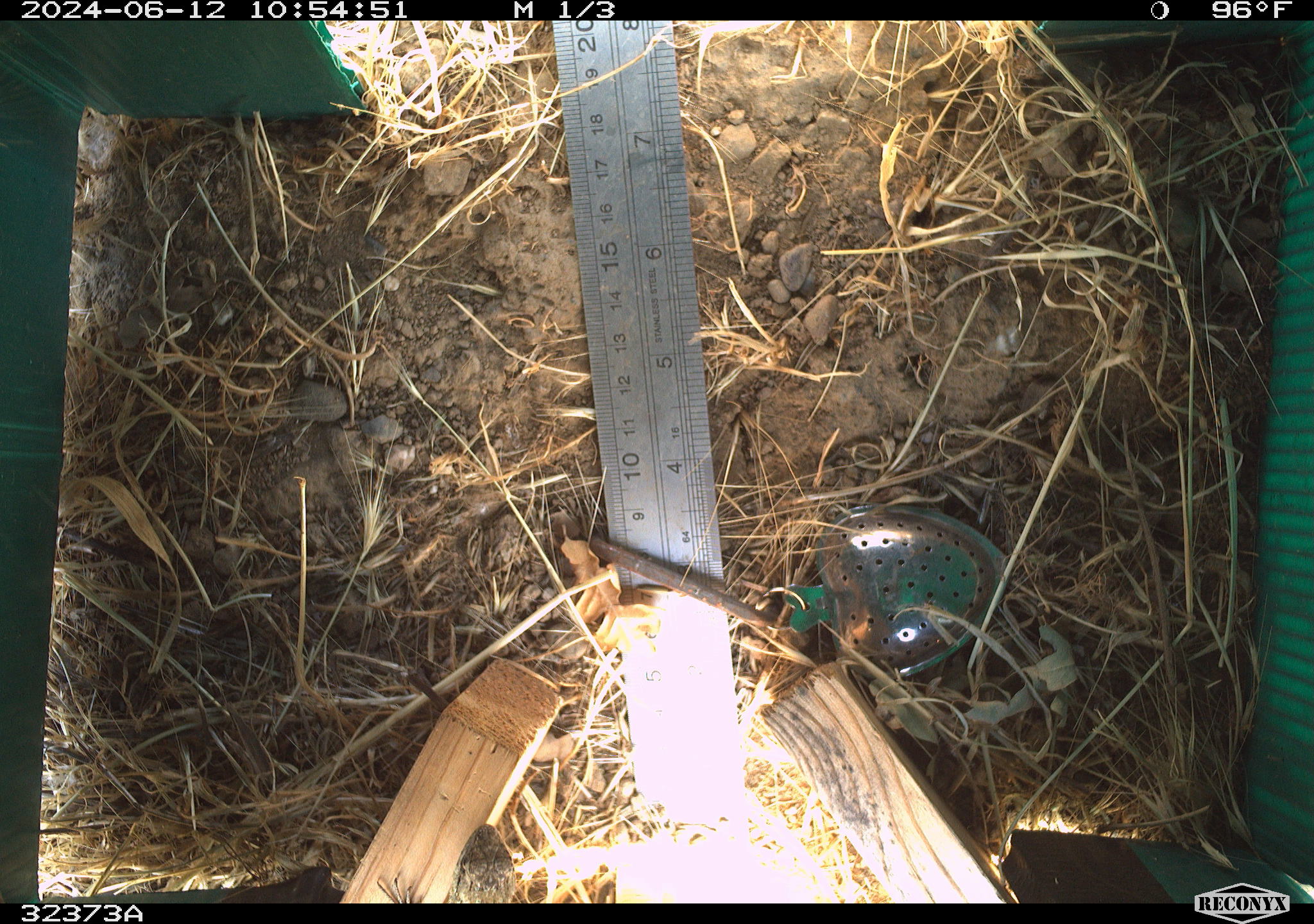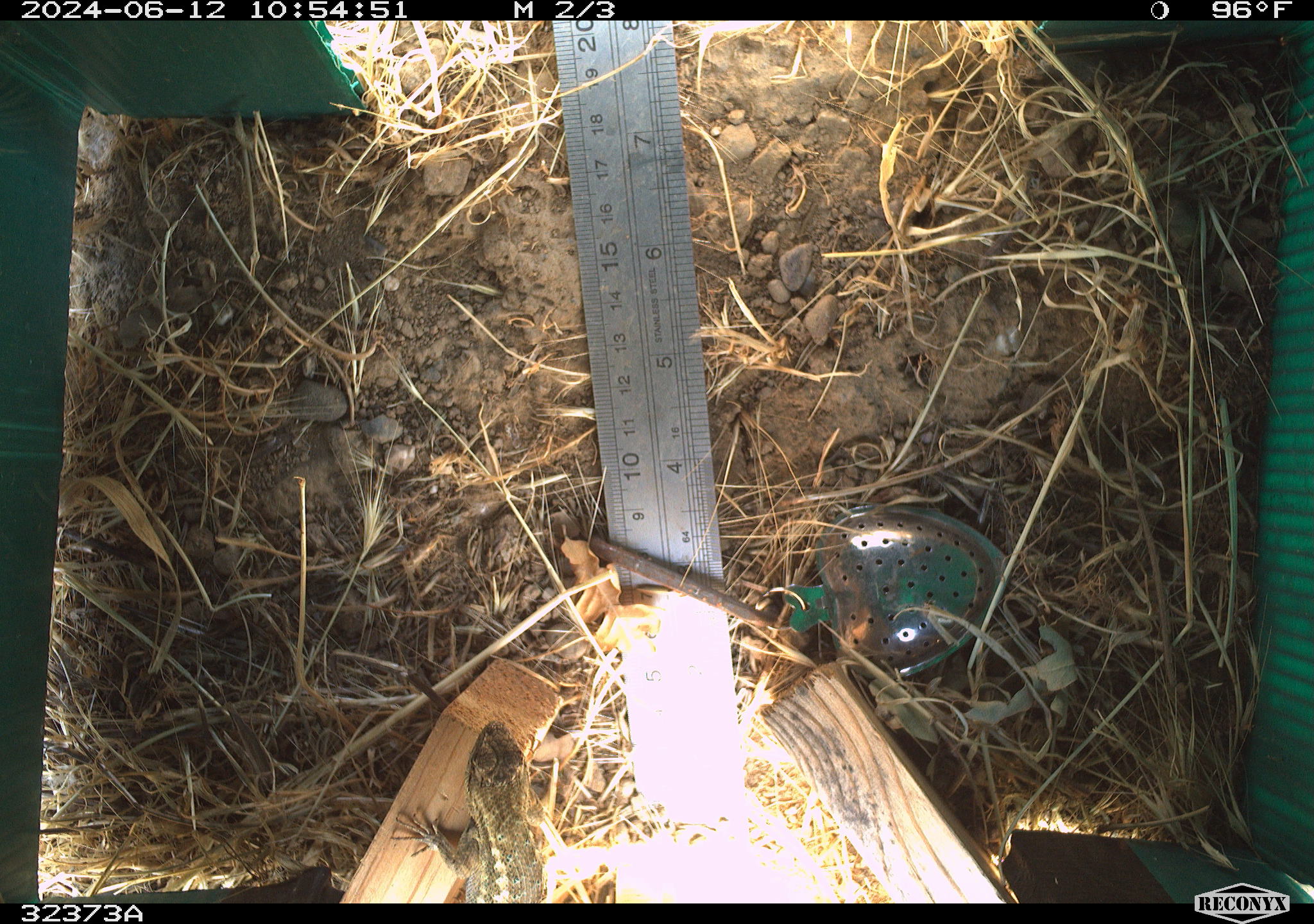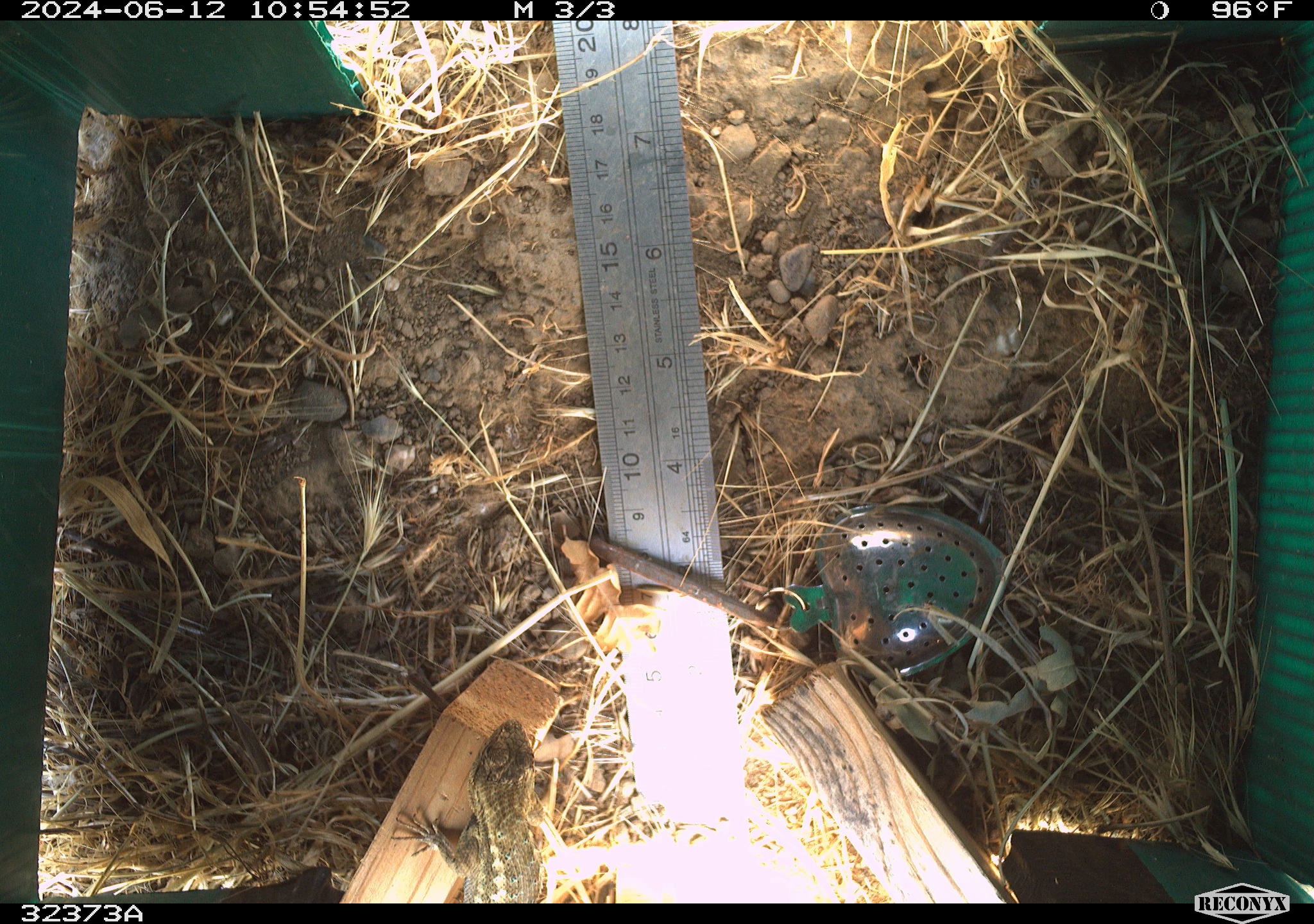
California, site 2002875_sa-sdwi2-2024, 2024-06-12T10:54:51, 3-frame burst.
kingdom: Animalia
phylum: Chordata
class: Reptilia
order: Squamata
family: Phrynosomatidae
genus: Sceloporus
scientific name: Sceloporus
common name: spiny lizards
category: sceloporus species